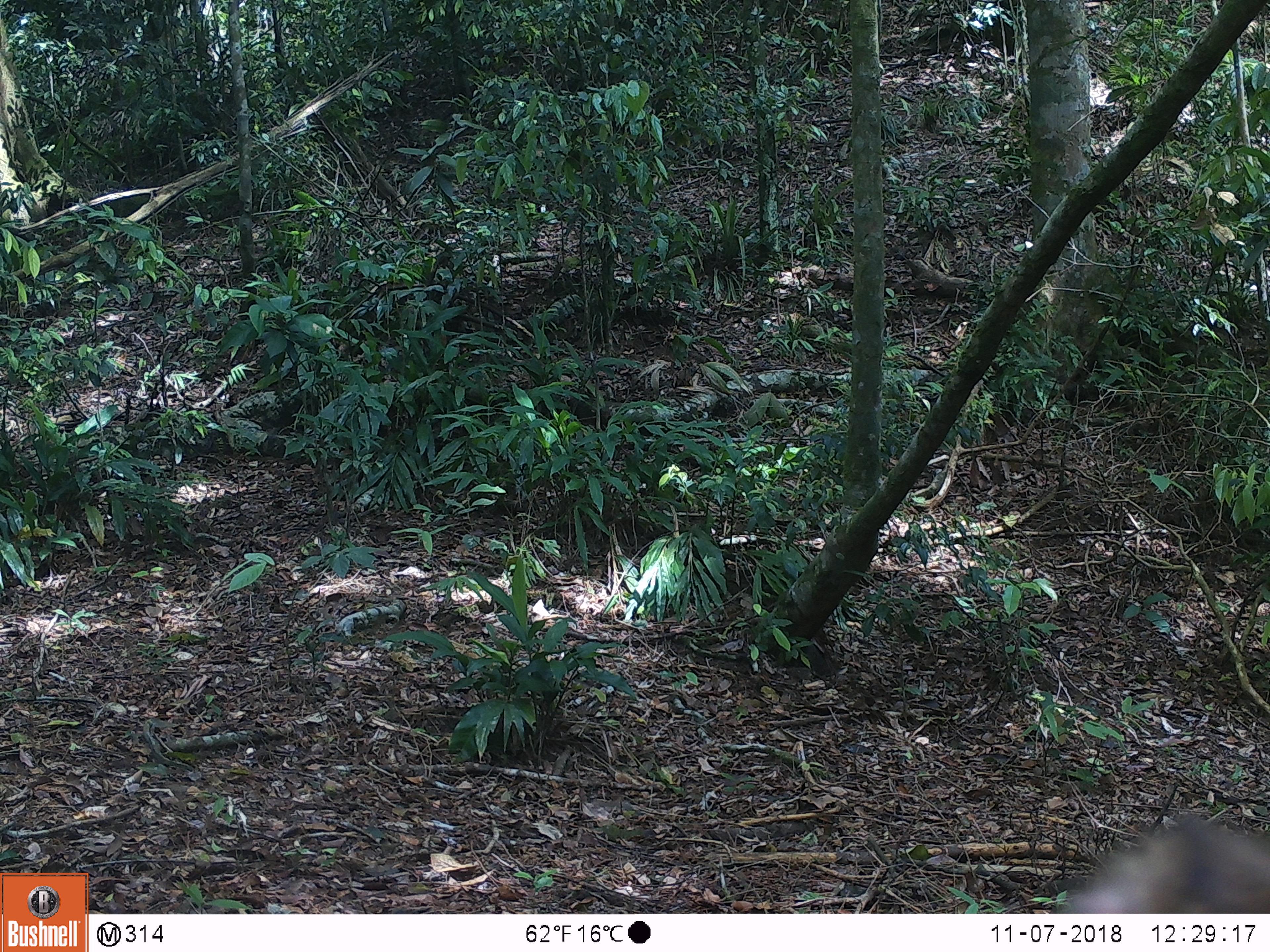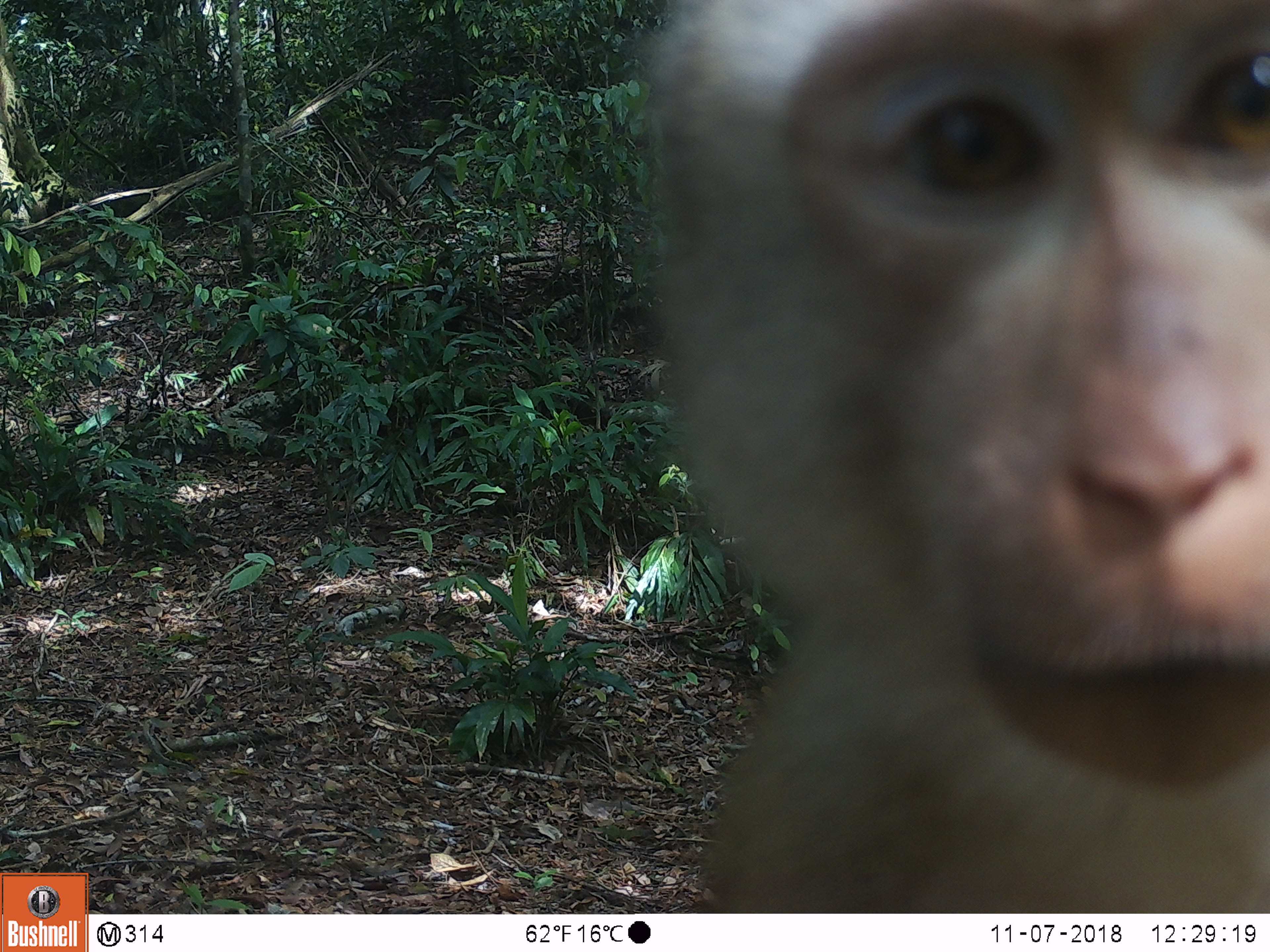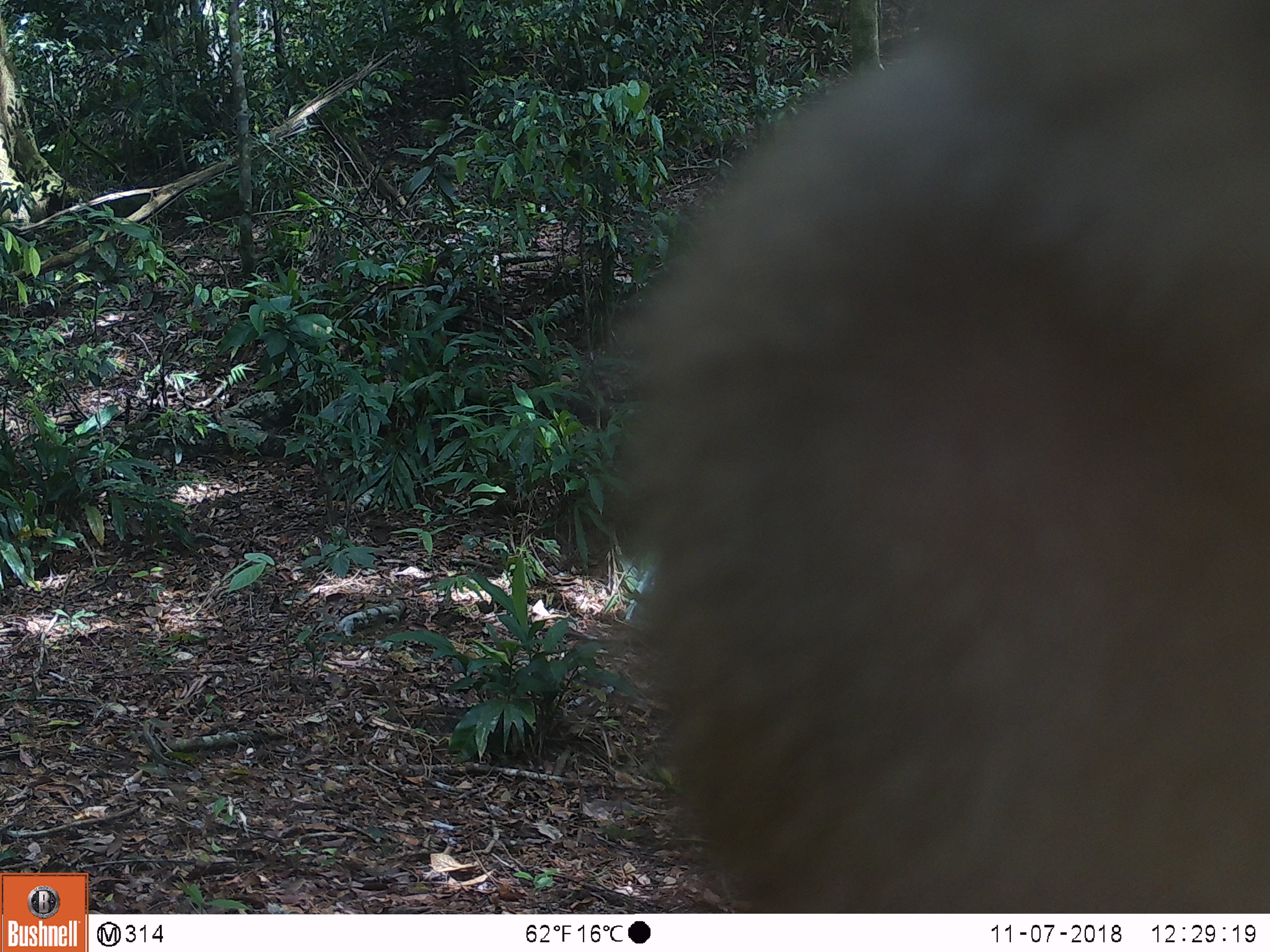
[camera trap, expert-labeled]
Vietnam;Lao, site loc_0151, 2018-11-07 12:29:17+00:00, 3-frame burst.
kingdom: Animalia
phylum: Chordata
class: Mammalia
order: Primates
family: Cercopithecidae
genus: Macaca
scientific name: Macaca nemestrina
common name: pig-tailed macaque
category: pig tailed macaque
Pig tailed macaque (pig-tailed macaque) (Macaca nemestrina). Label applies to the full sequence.